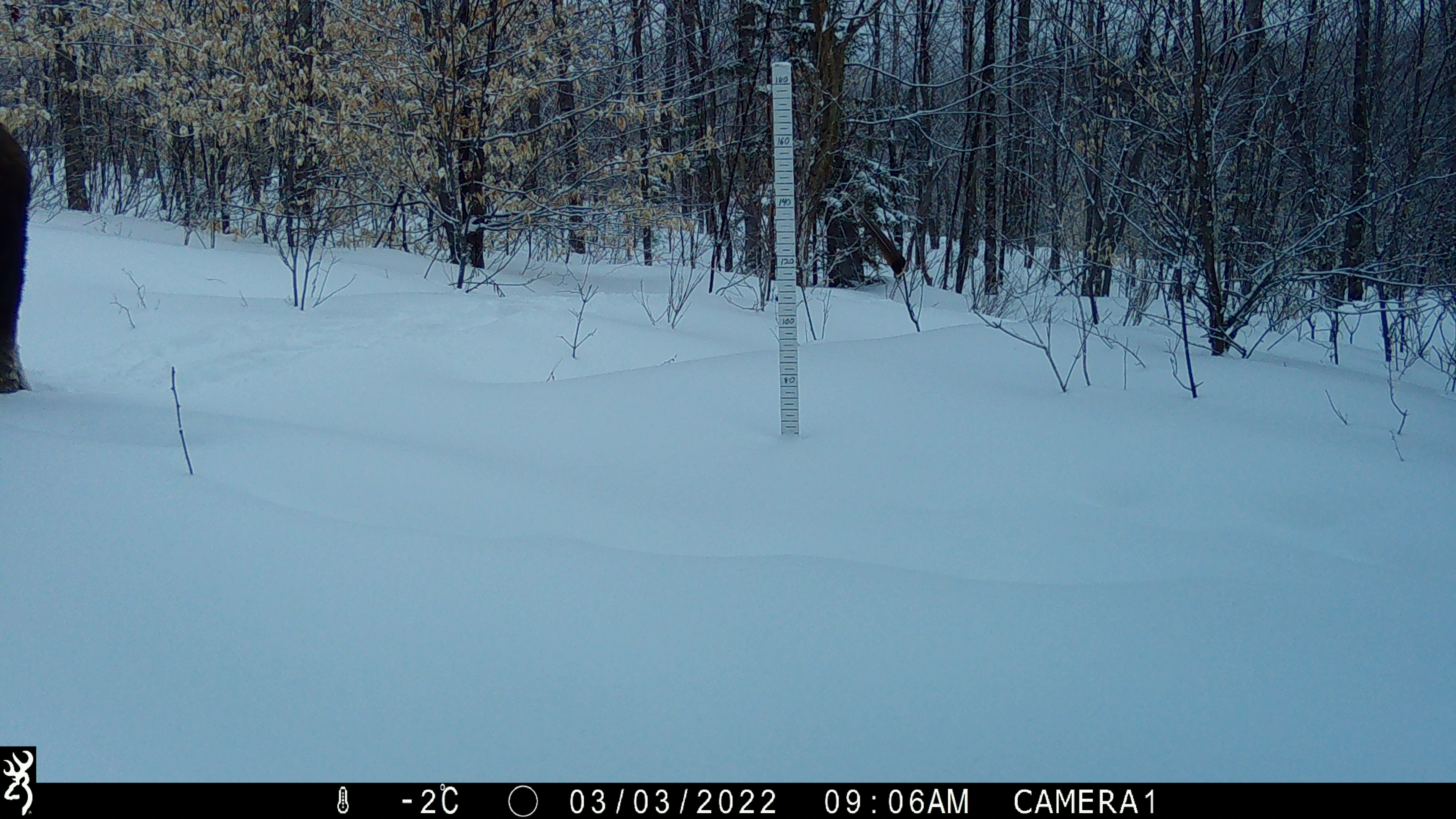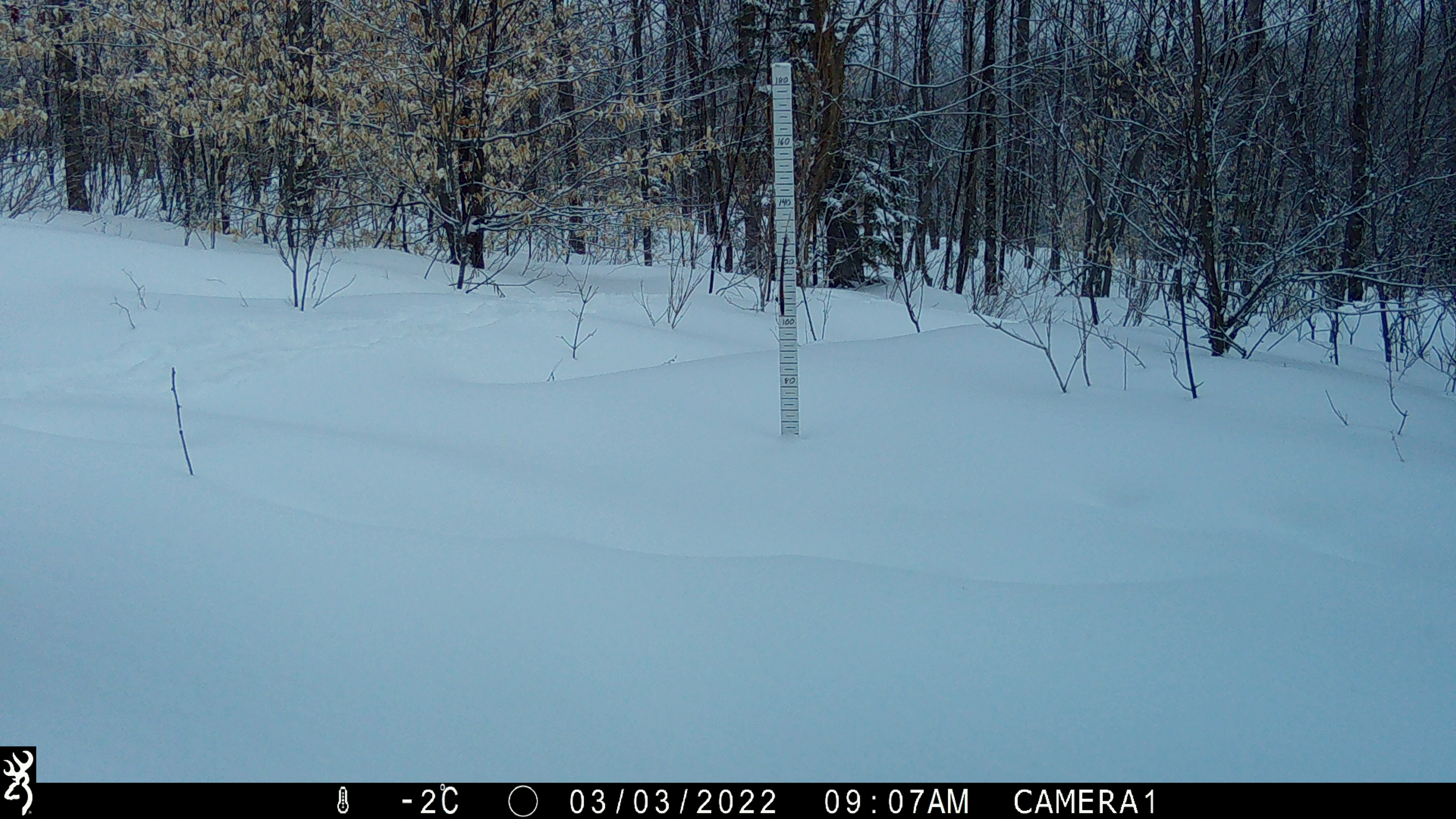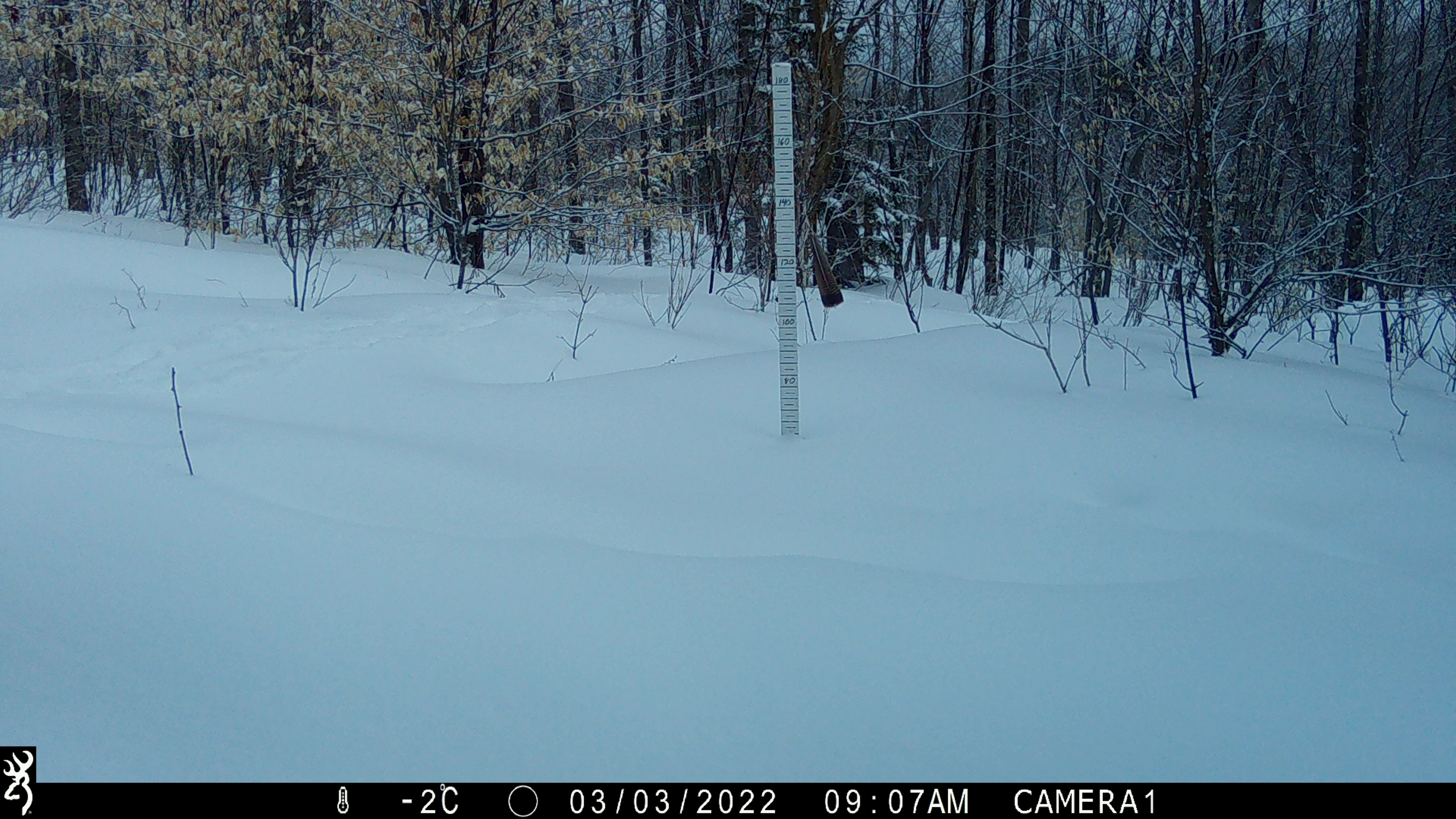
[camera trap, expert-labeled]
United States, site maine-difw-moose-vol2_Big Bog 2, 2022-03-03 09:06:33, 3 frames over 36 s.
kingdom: Animalia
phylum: Chordata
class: Mammalia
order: Artiodactyla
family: Cervidae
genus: Alces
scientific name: Alces alces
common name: moose